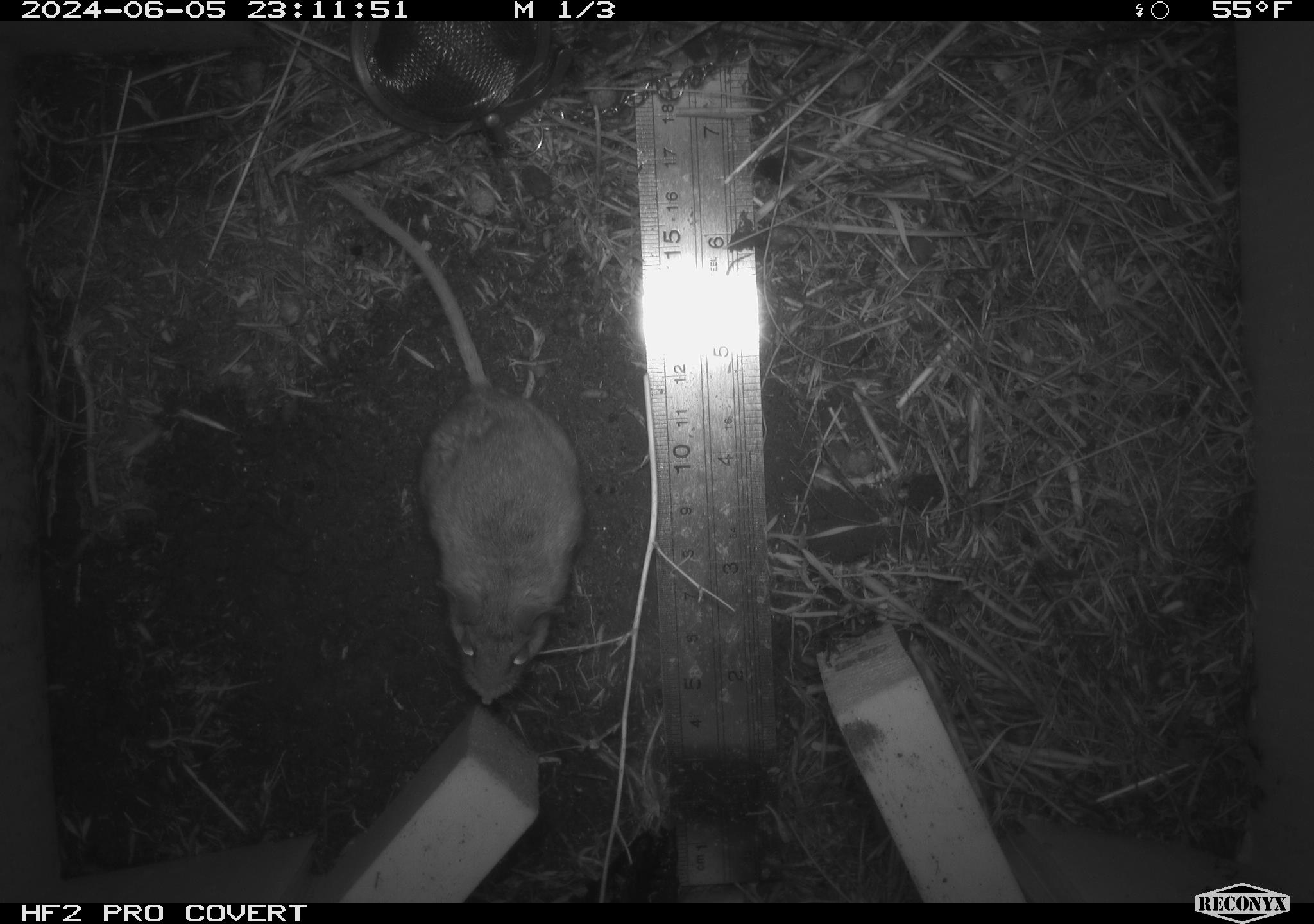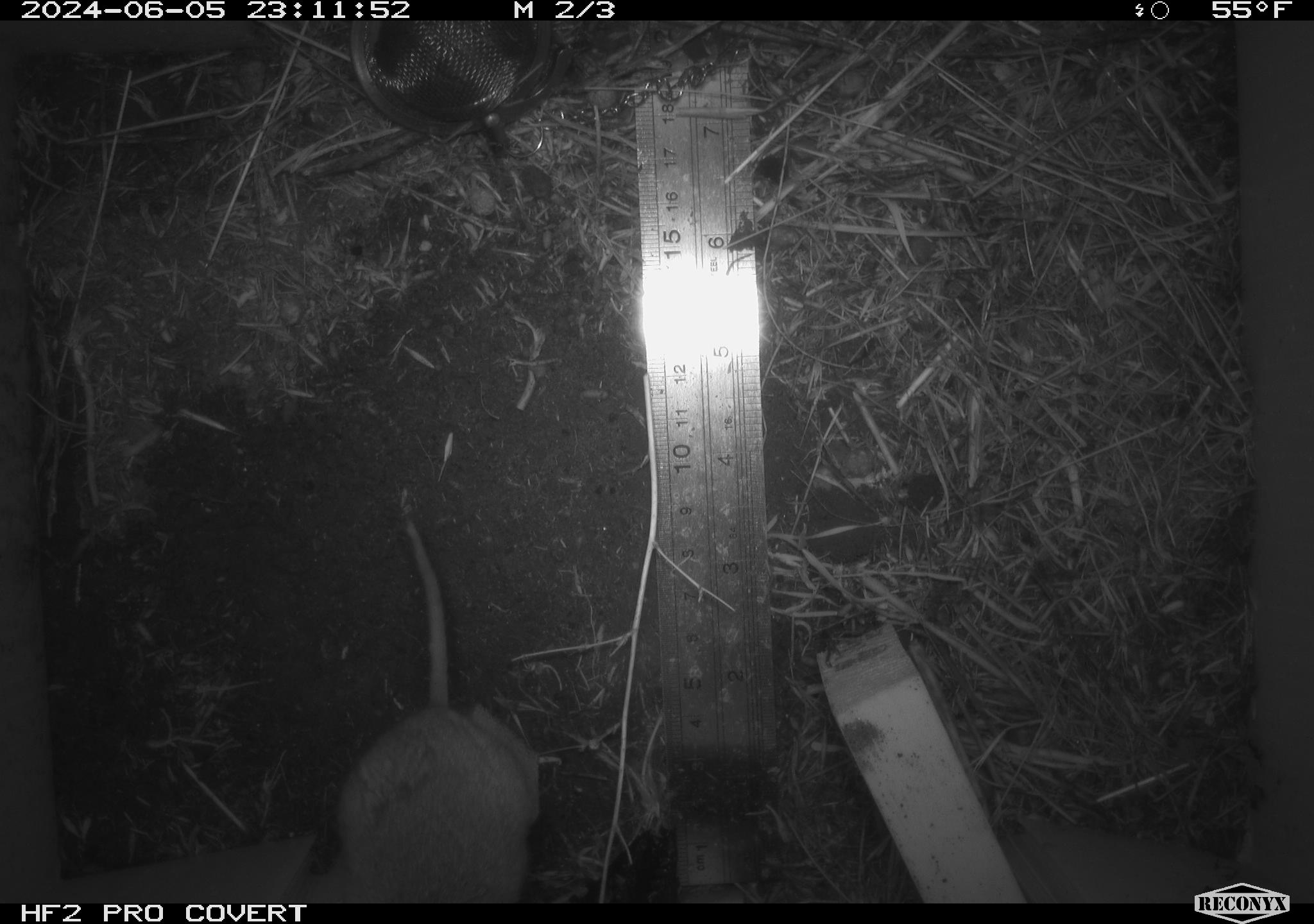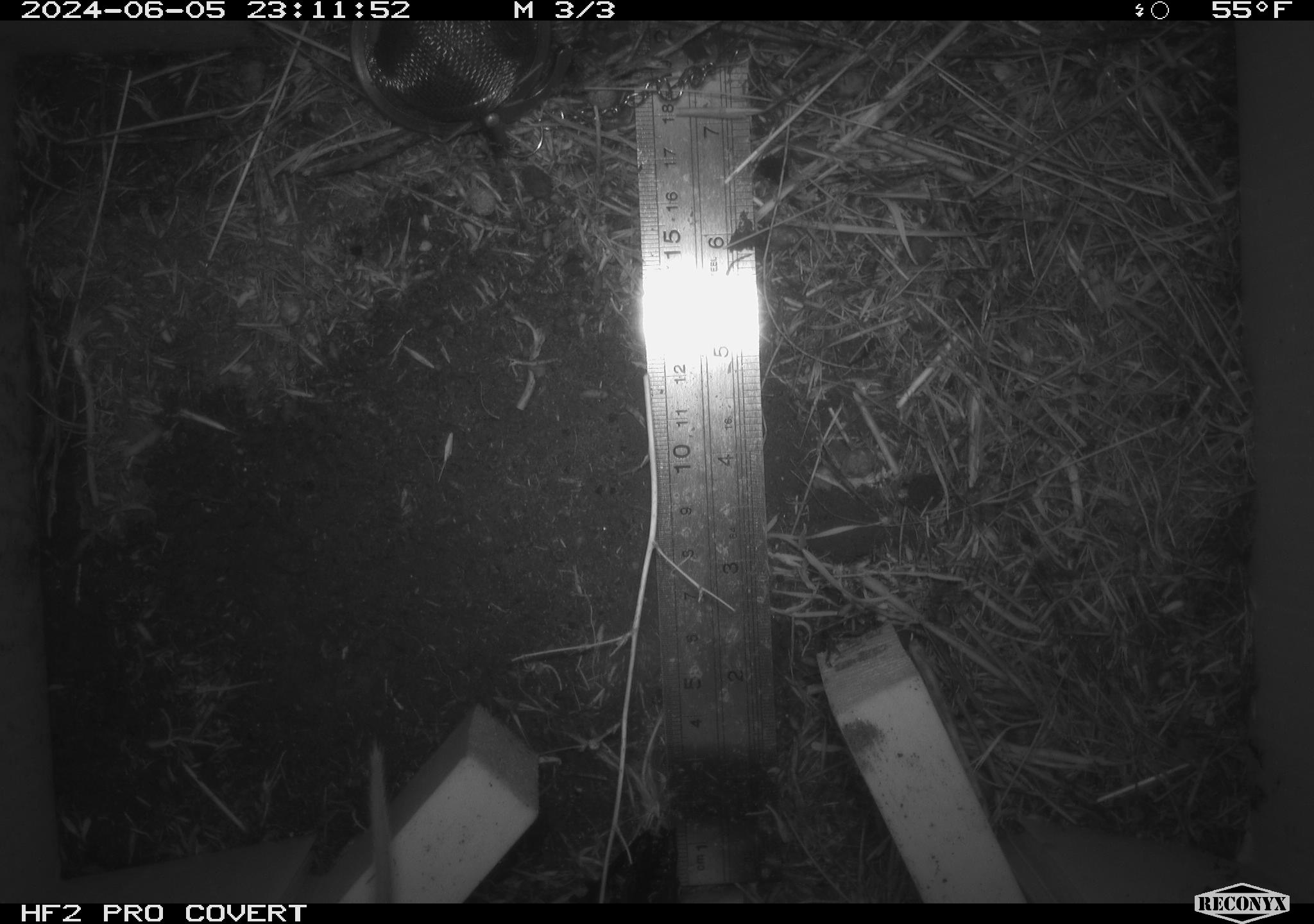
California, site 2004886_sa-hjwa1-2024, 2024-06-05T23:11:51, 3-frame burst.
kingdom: Animalia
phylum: Chordata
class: Mammalia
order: Rodentia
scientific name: Rodentia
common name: rodent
Rodent (Rodentia).